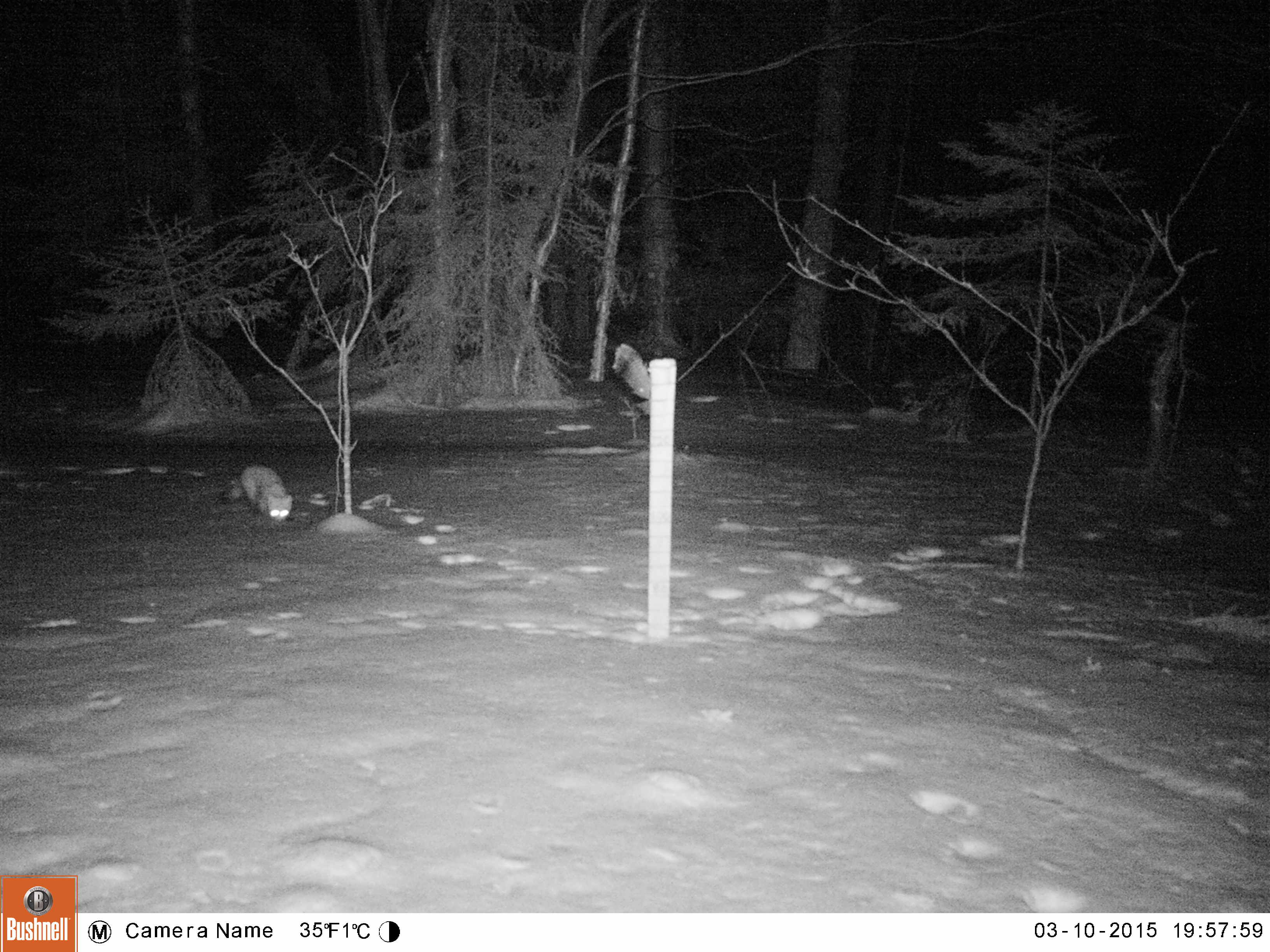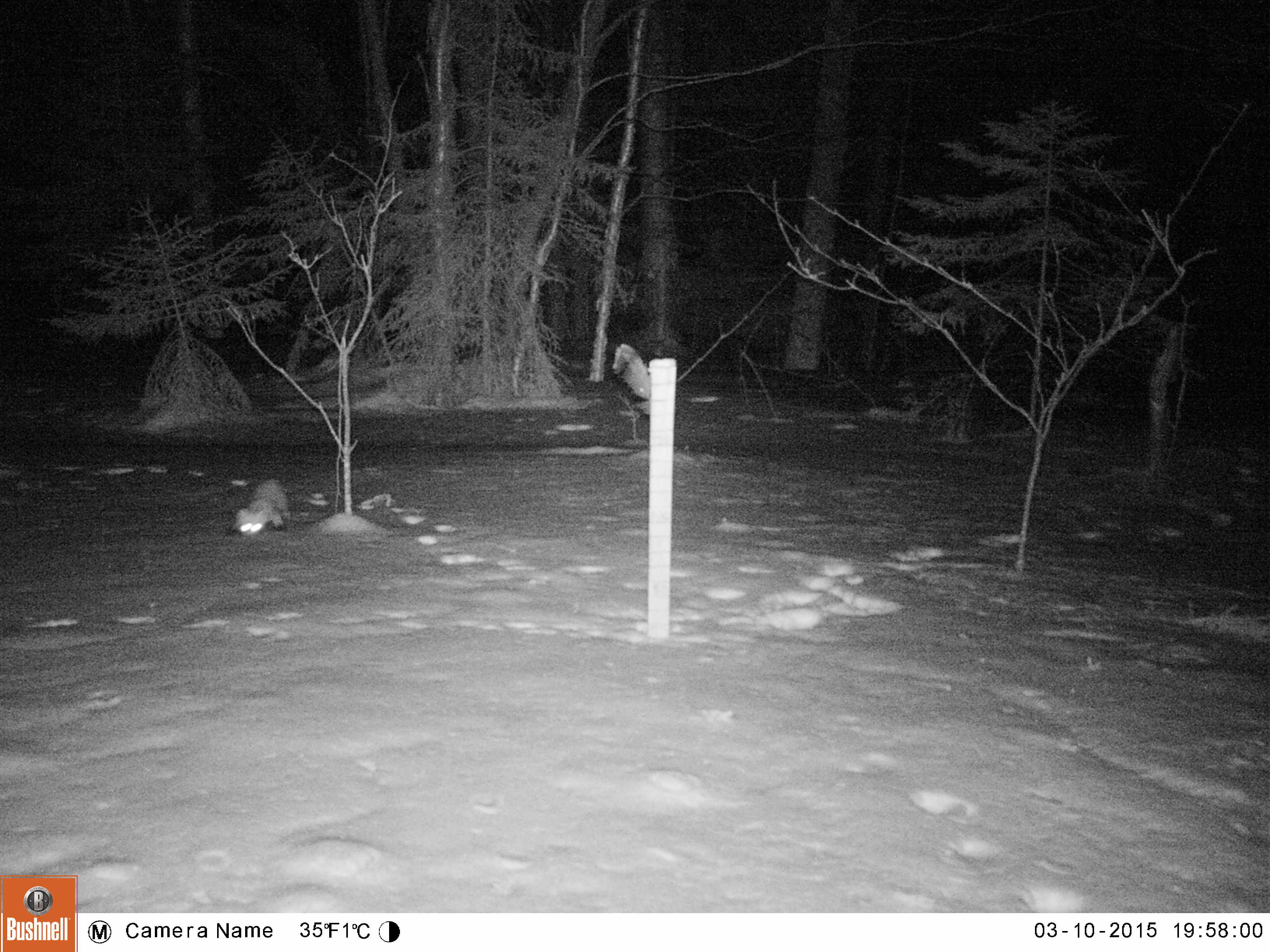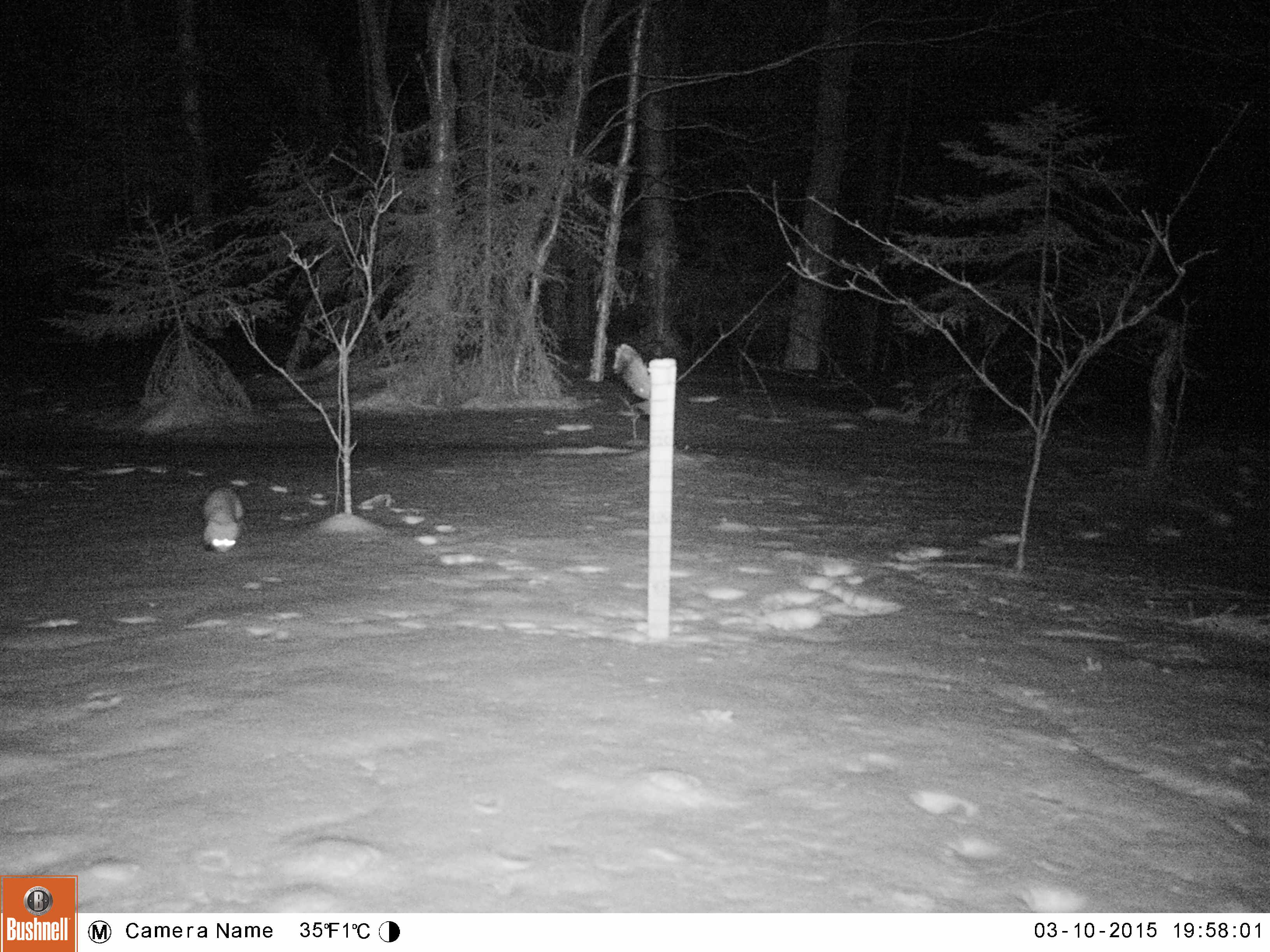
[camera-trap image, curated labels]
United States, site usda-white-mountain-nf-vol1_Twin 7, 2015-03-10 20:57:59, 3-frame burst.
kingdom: Animalia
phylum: Chordata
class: Mammalia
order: Carnivora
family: Mustelidae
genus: Martes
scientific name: Martes americana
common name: american marten